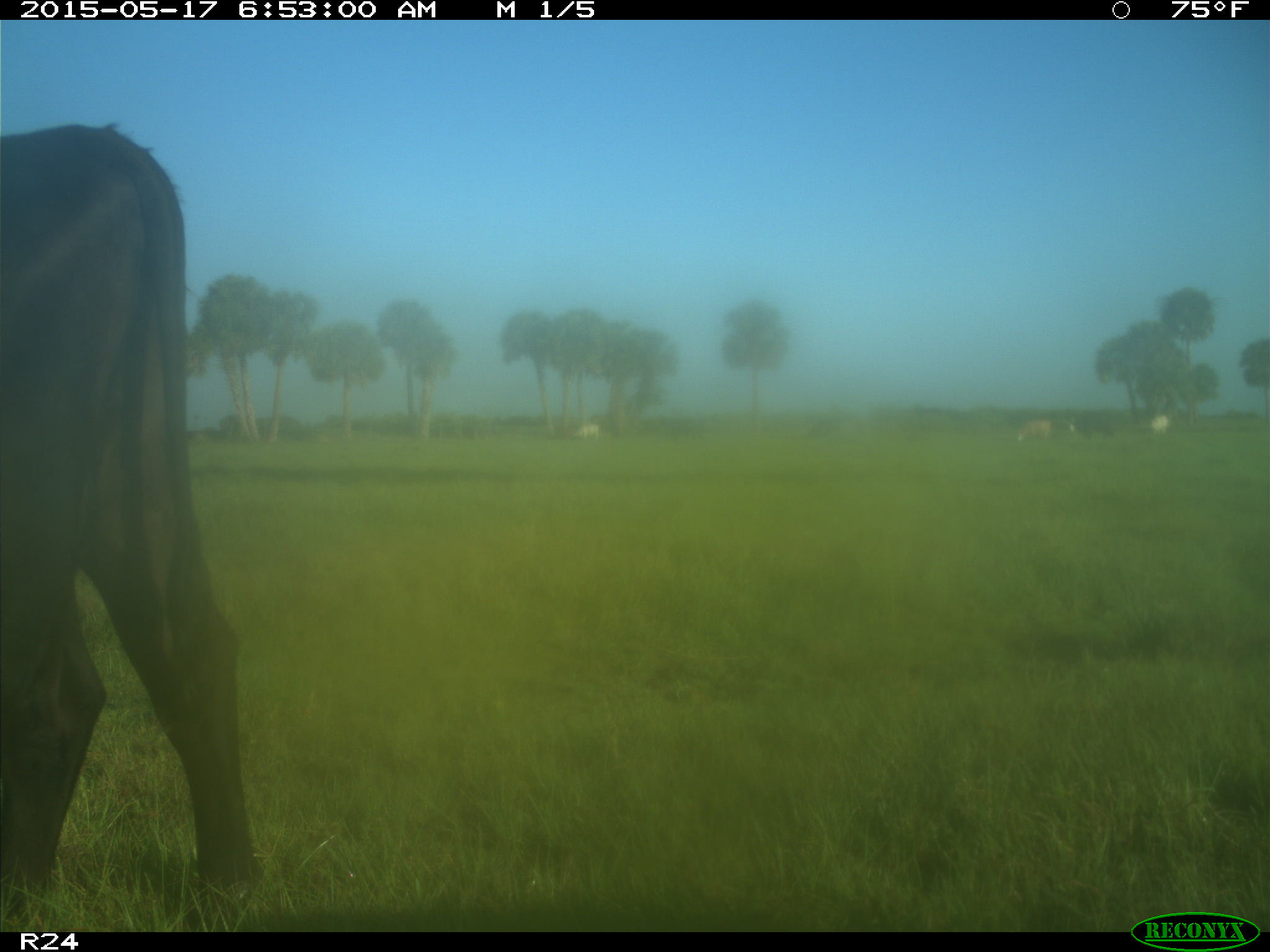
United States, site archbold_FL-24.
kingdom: Animalia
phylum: Chordata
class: Mammalia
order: Artiodactyla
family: Bovidae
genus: Bos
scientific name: Bos taurus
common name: domestic cow